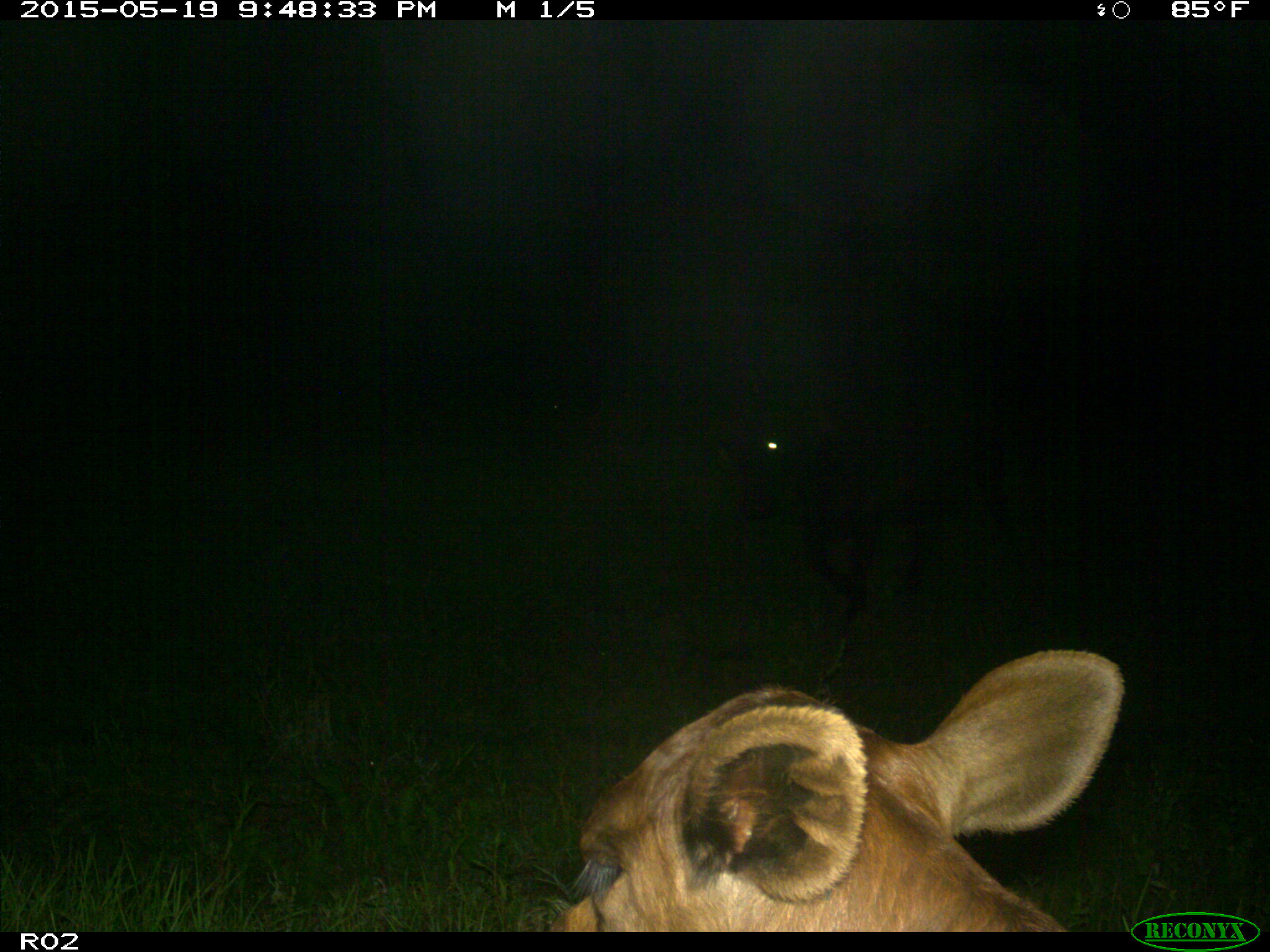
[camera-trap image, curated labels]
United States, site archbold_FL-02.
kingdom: Animalia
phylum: Chordata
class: Mammalia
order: Artiodactyla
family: Bovidae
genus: Bos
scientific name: Bos taurus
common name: domestic cow